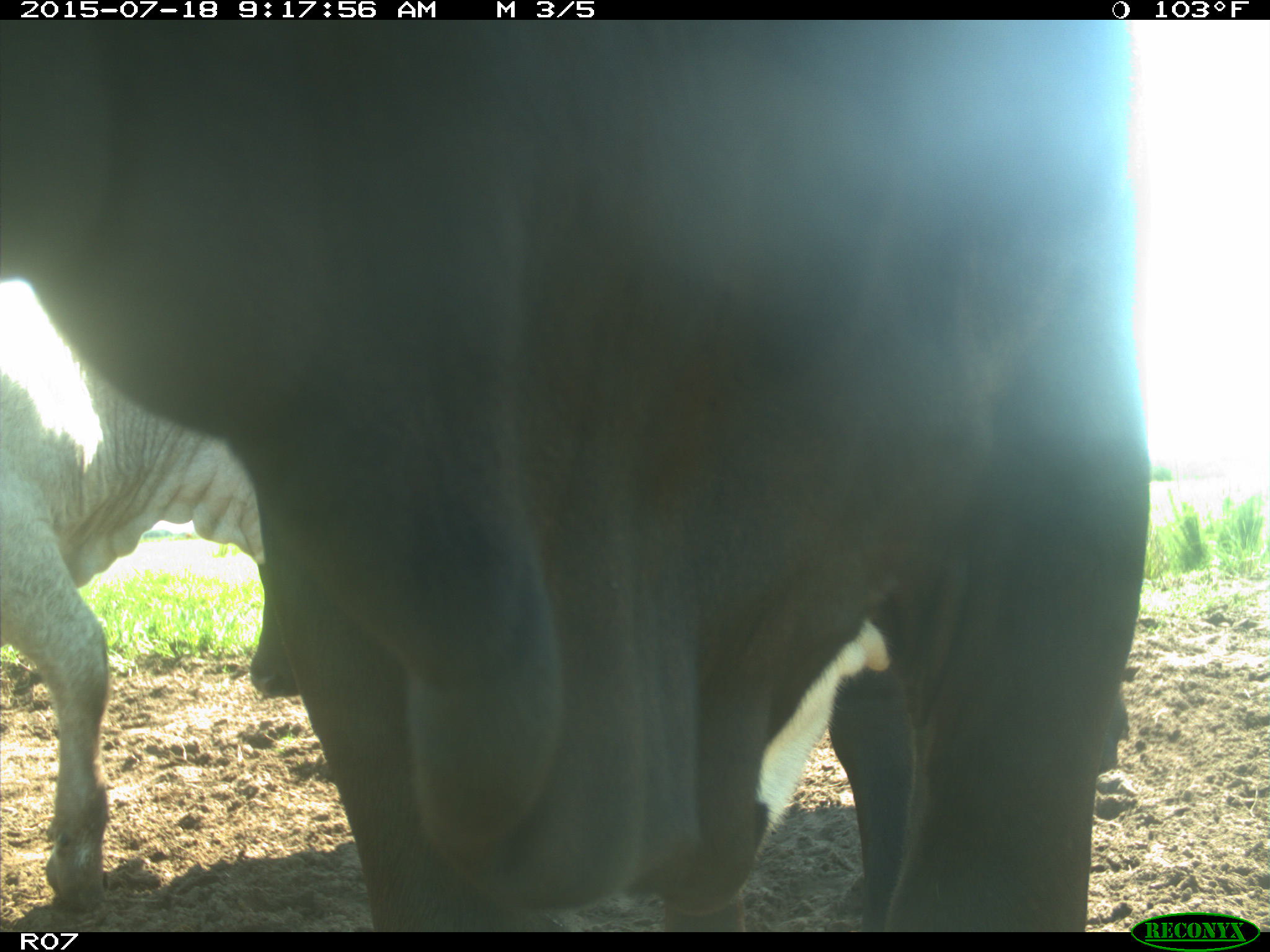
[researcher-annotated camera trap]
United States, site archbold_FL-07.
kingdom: Animalia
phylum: Chordata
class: Mammalia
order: Artiodactyla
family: Bovidae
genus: Bos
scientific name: Bos taurus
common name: domestic cow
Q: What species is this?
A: Bos taurus (domestic cow).